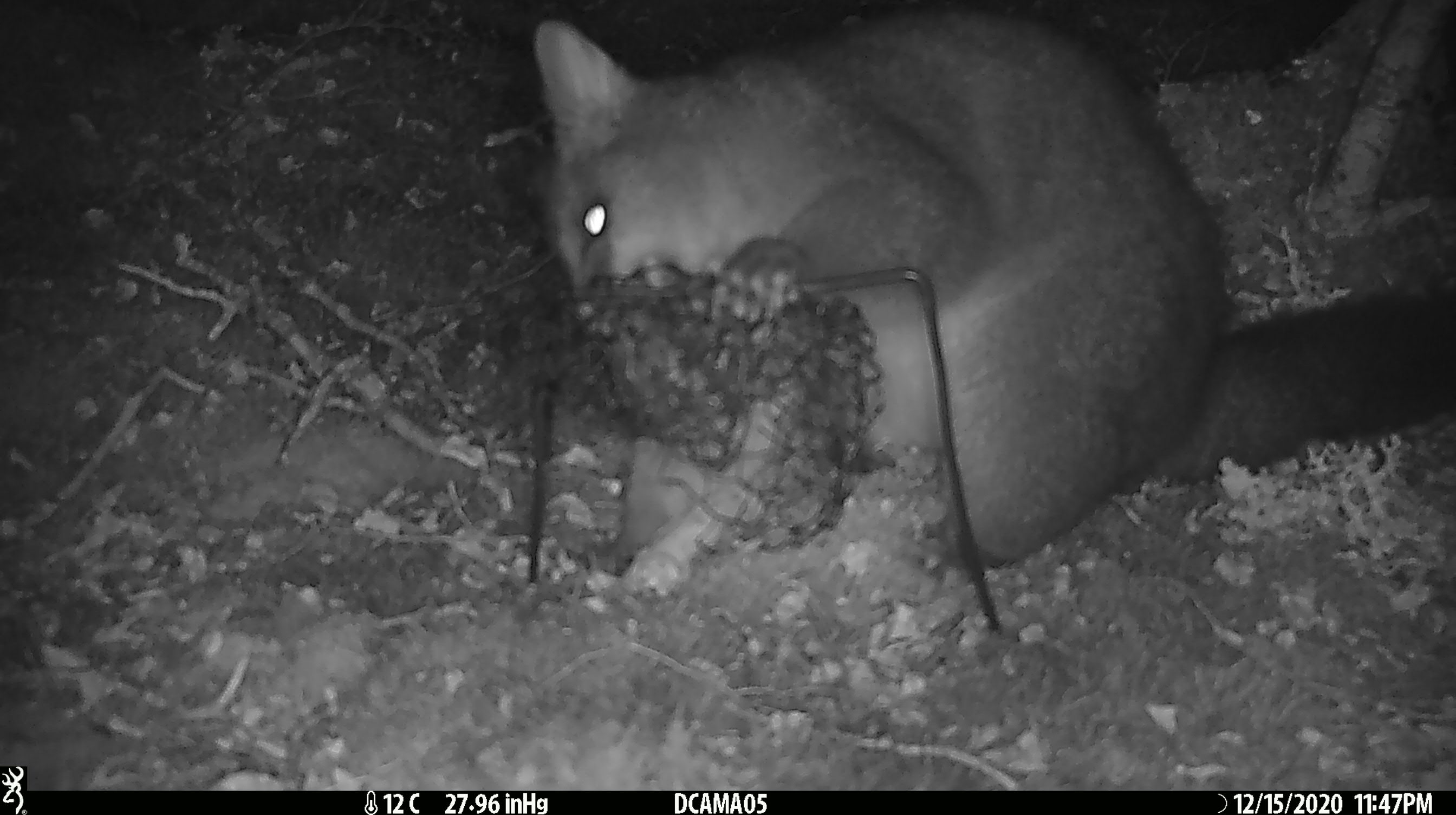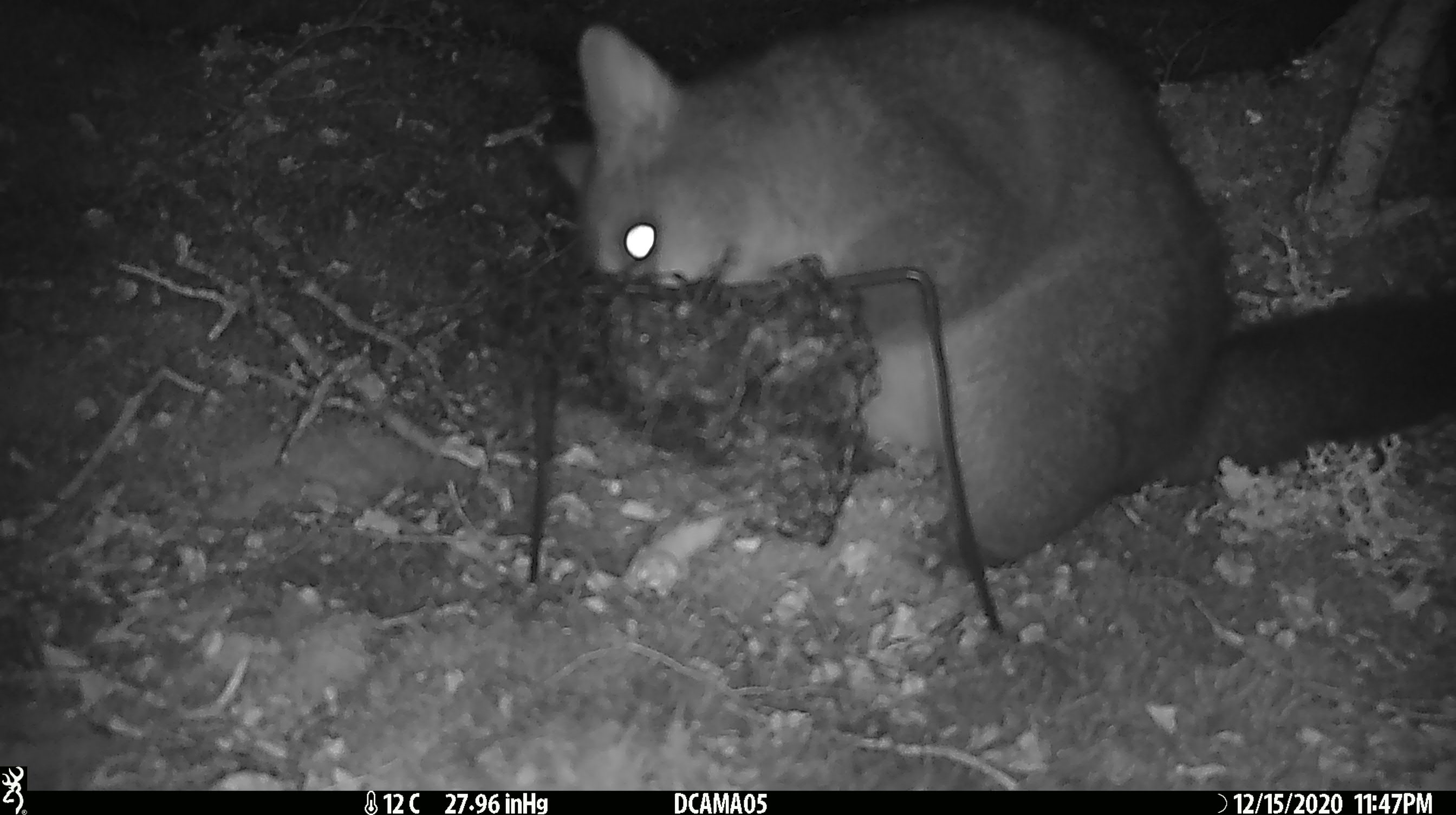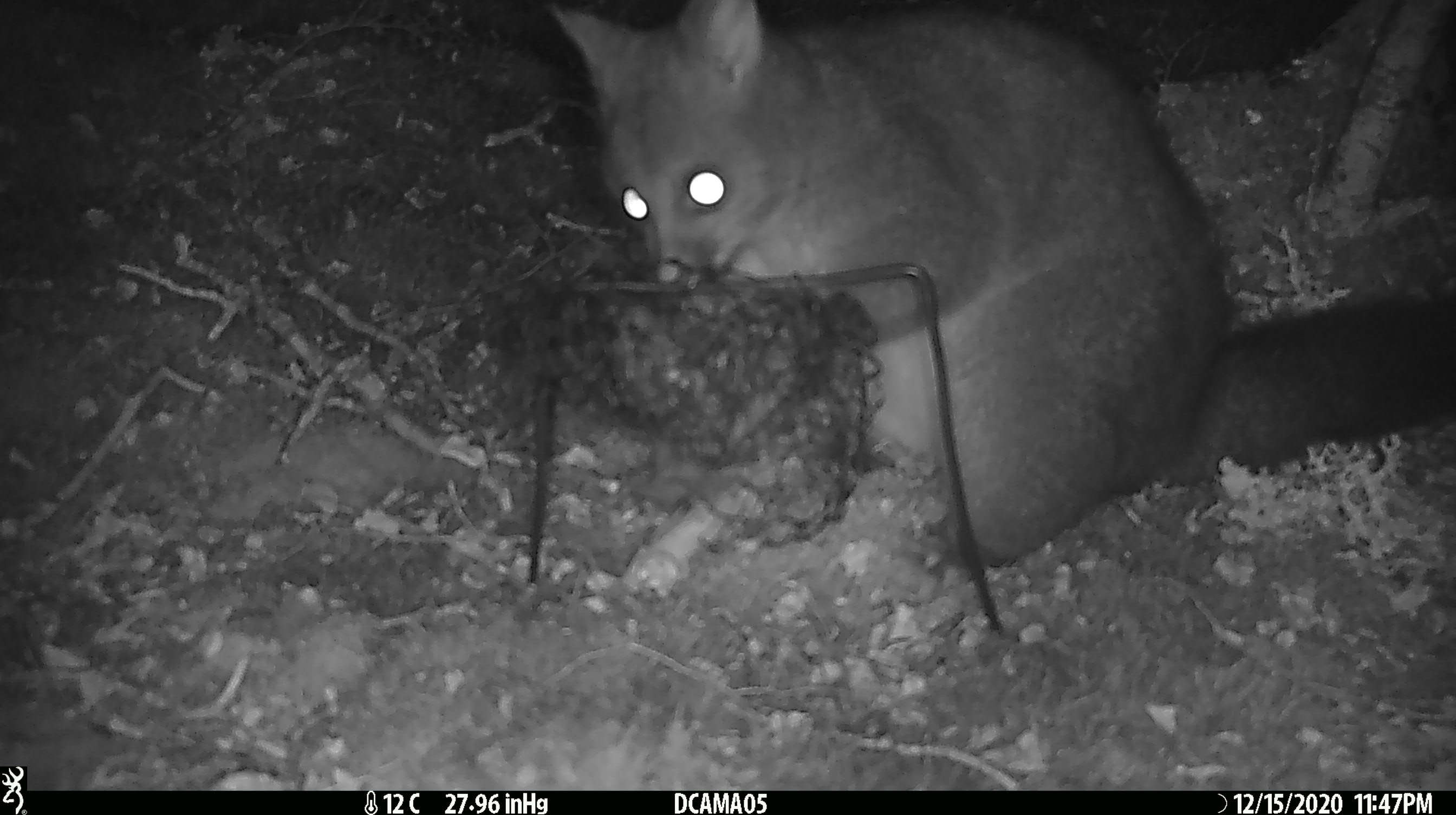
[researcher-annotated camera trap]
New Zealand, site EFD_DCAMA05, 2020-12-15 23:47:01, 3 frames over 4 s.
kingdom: Animalia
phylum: Chordata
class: Mammalia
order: Diprotodontia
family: Phalangeridae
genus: Trichosurus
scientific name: Trichosurus vulpecula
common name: common brushtail possum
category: possum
Possum (common brushtail possum) (Trichosurus vulpecula).